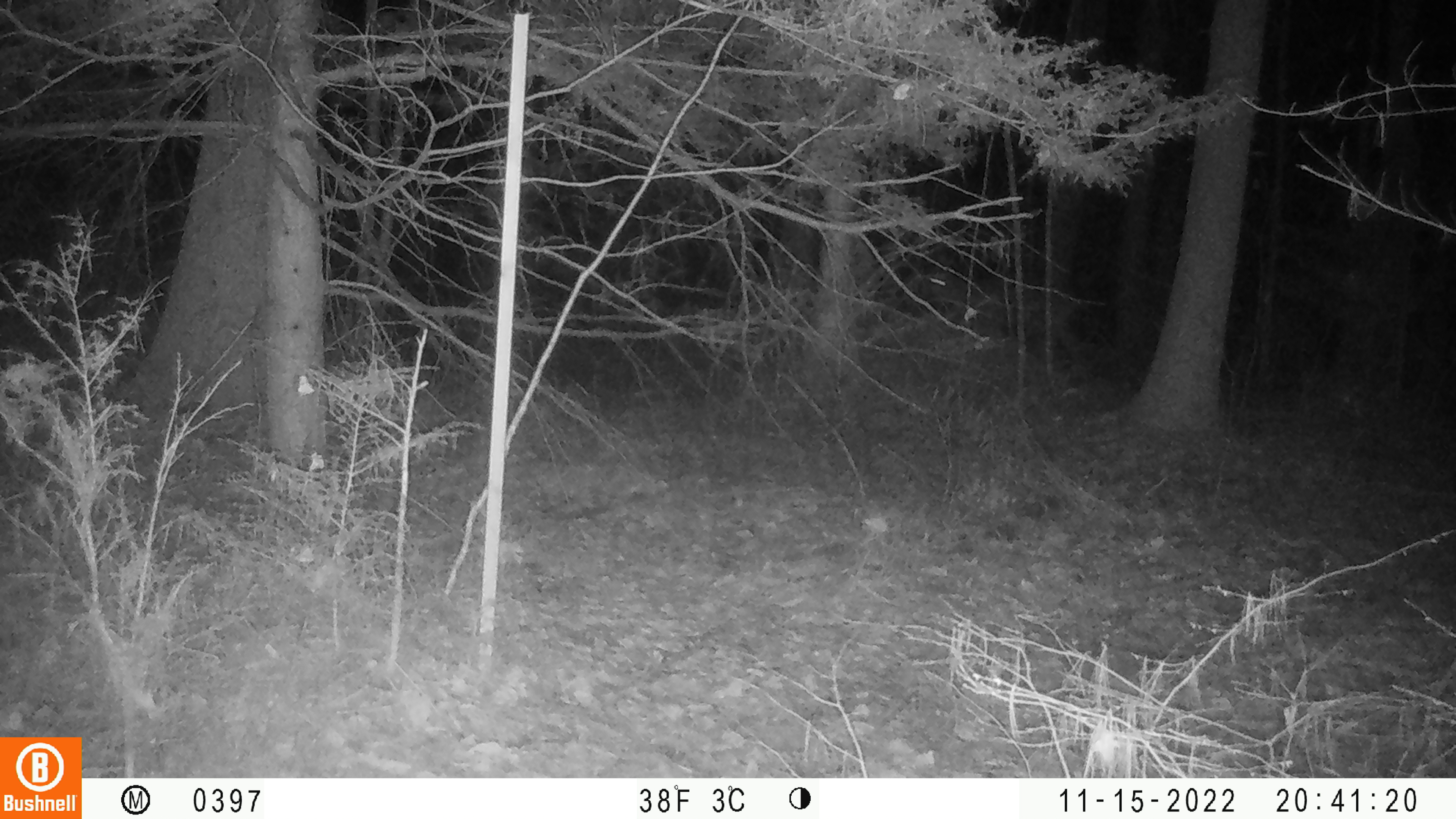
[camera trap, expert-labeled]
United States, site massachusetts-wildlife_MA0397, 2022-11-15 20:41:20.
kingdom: Animalia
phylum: Chordata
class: Mammalia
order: Artiodactyla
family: Cervidae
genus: Odocoileus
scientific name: Odocoileus virginianus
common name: white-tailed deer